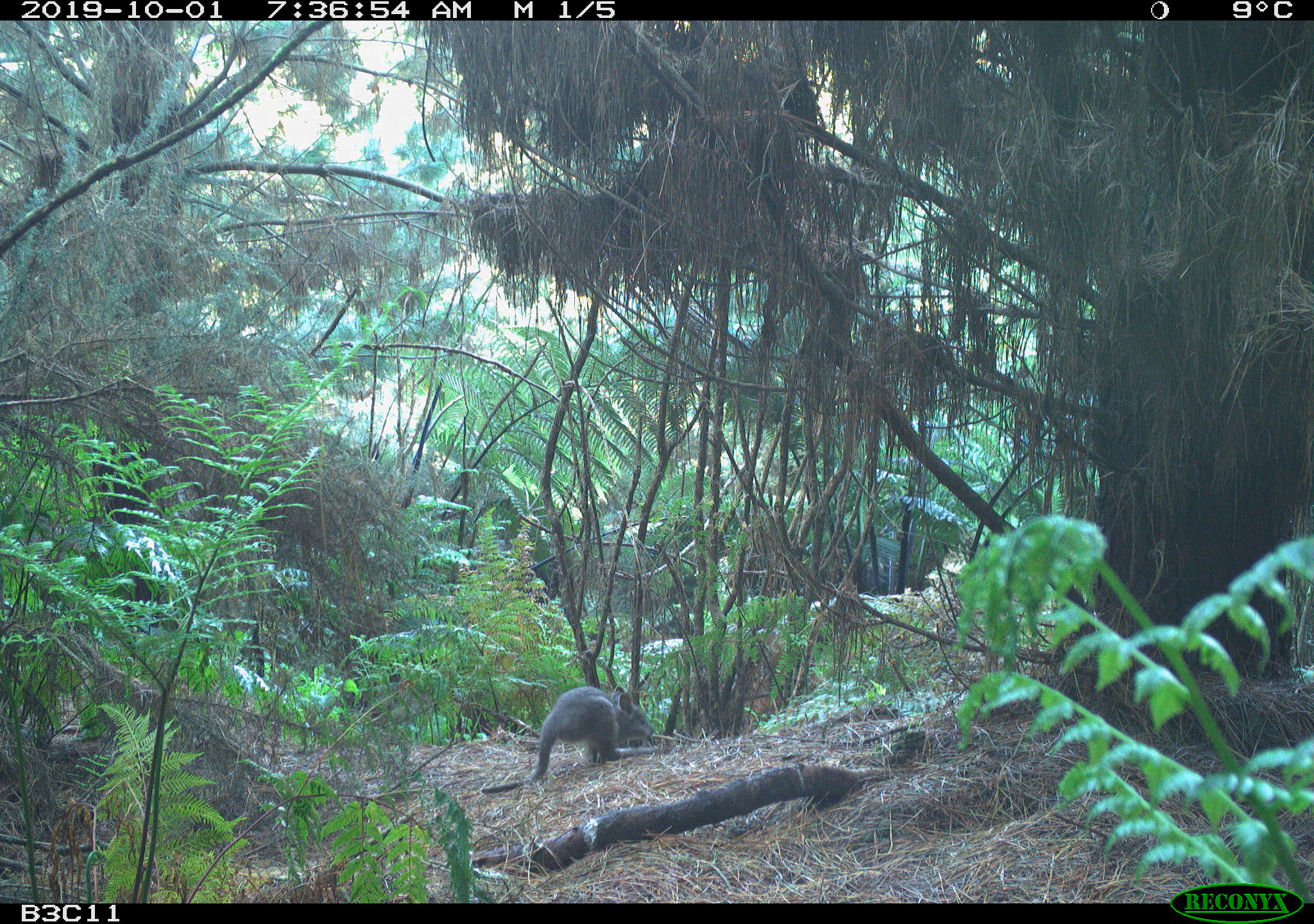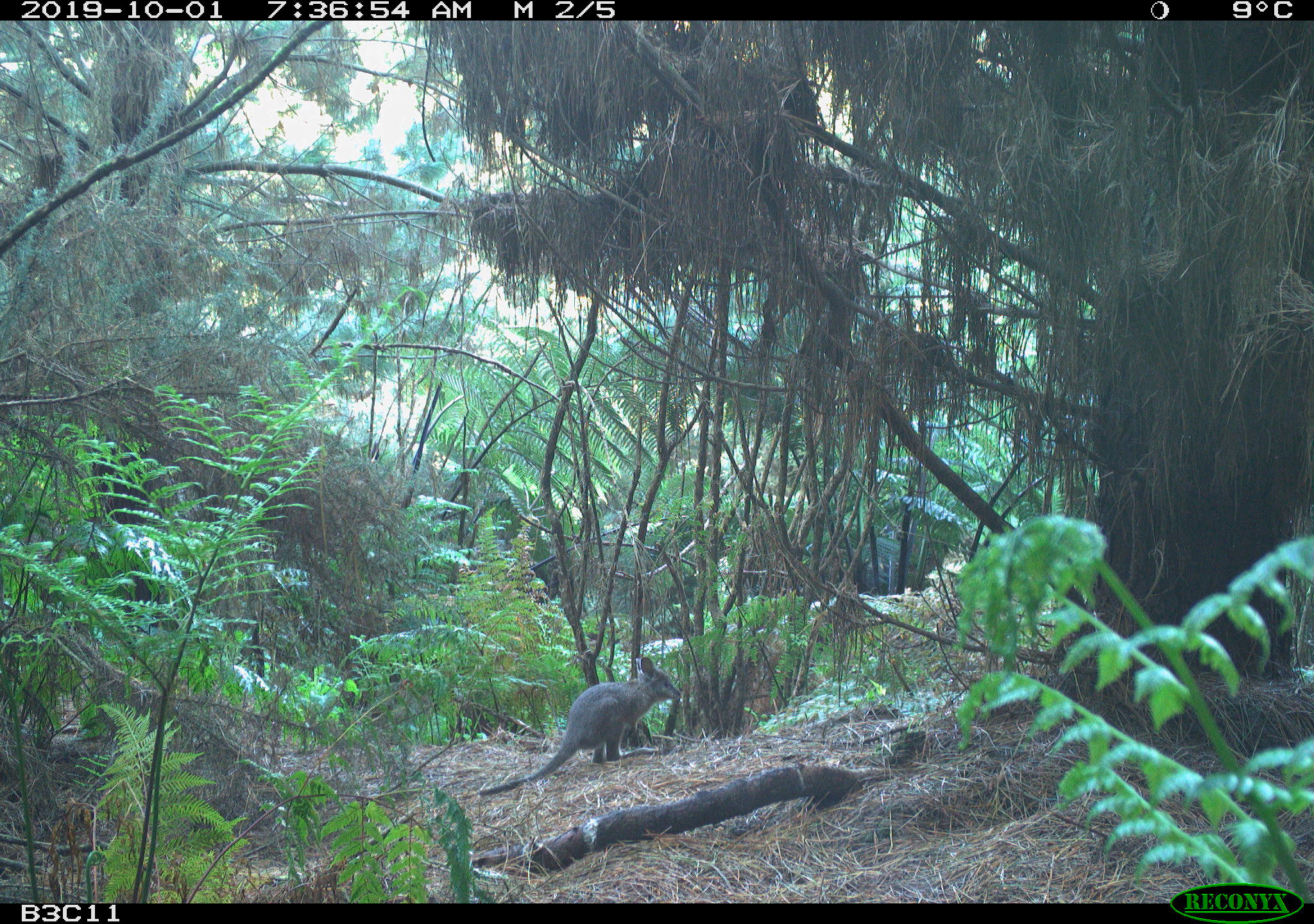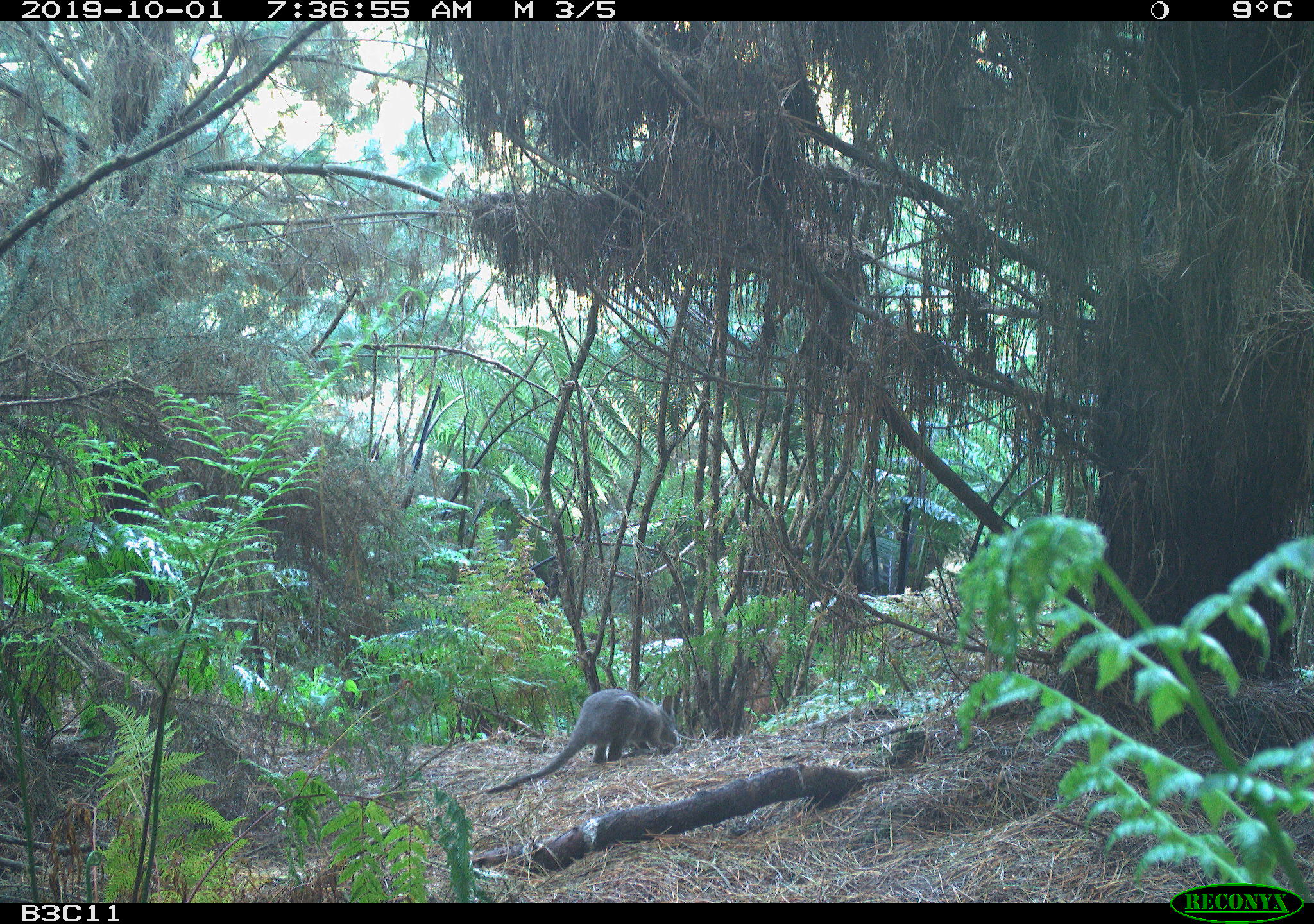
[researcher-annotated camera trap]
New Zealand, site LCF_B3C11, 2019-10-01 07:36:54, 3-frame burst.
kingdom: Animalia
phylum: Chordata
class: Mammalia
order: Diprotodontia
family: Macropodidae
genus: Notamacropus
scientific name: Notamacropus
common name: wallaby